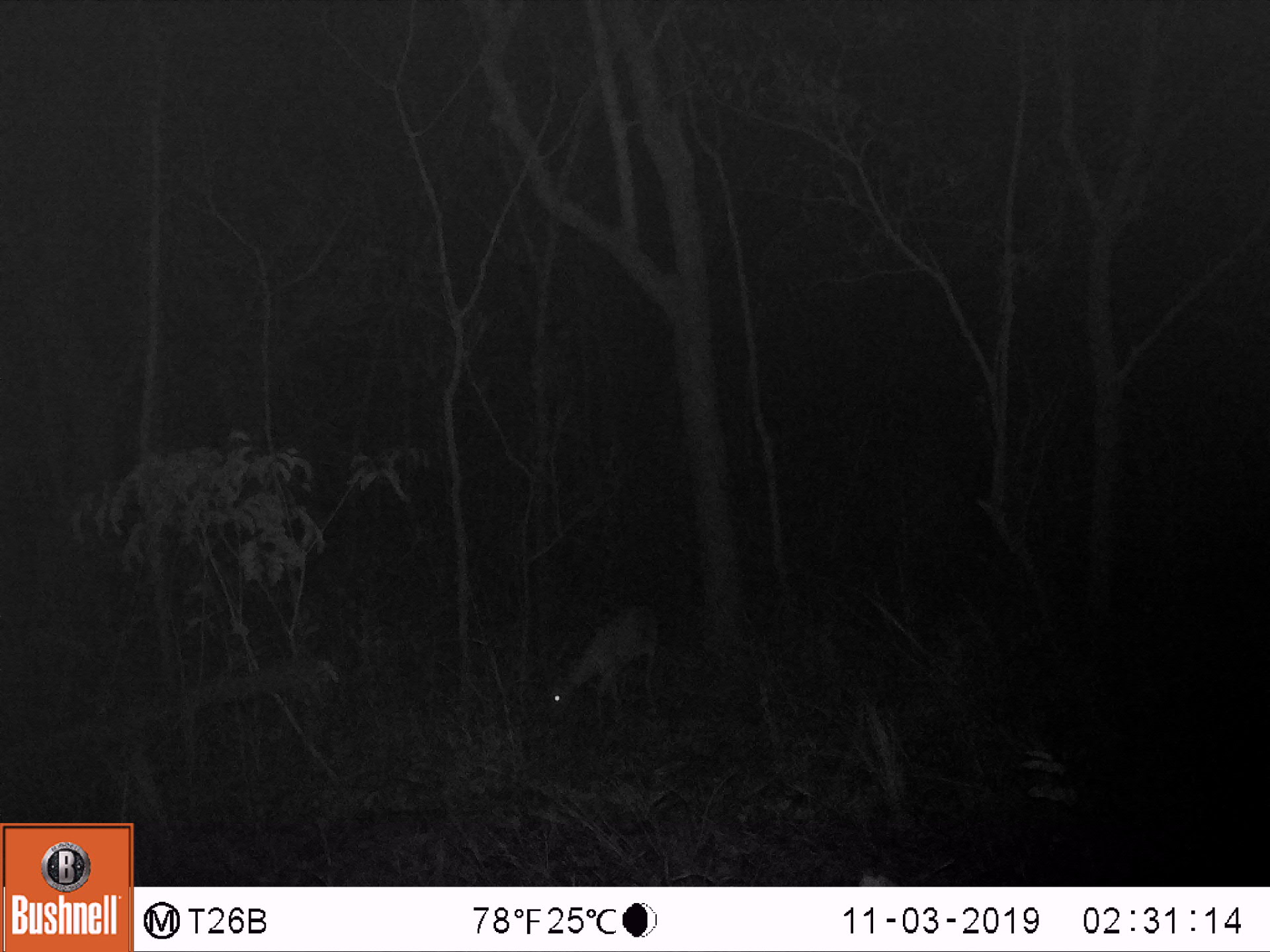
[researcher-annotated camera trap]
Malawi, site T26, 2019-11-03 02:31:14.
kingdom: Animalia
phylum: Chordata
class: Mammalia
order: Artiodactyla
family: Bovidae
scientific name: Antilopinae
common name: small antelope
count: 1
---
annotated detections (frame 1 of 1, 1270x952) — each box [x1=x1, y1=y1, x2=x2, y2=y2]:
small antelope: [x1=529, y1=593, x2=677, y2=729]